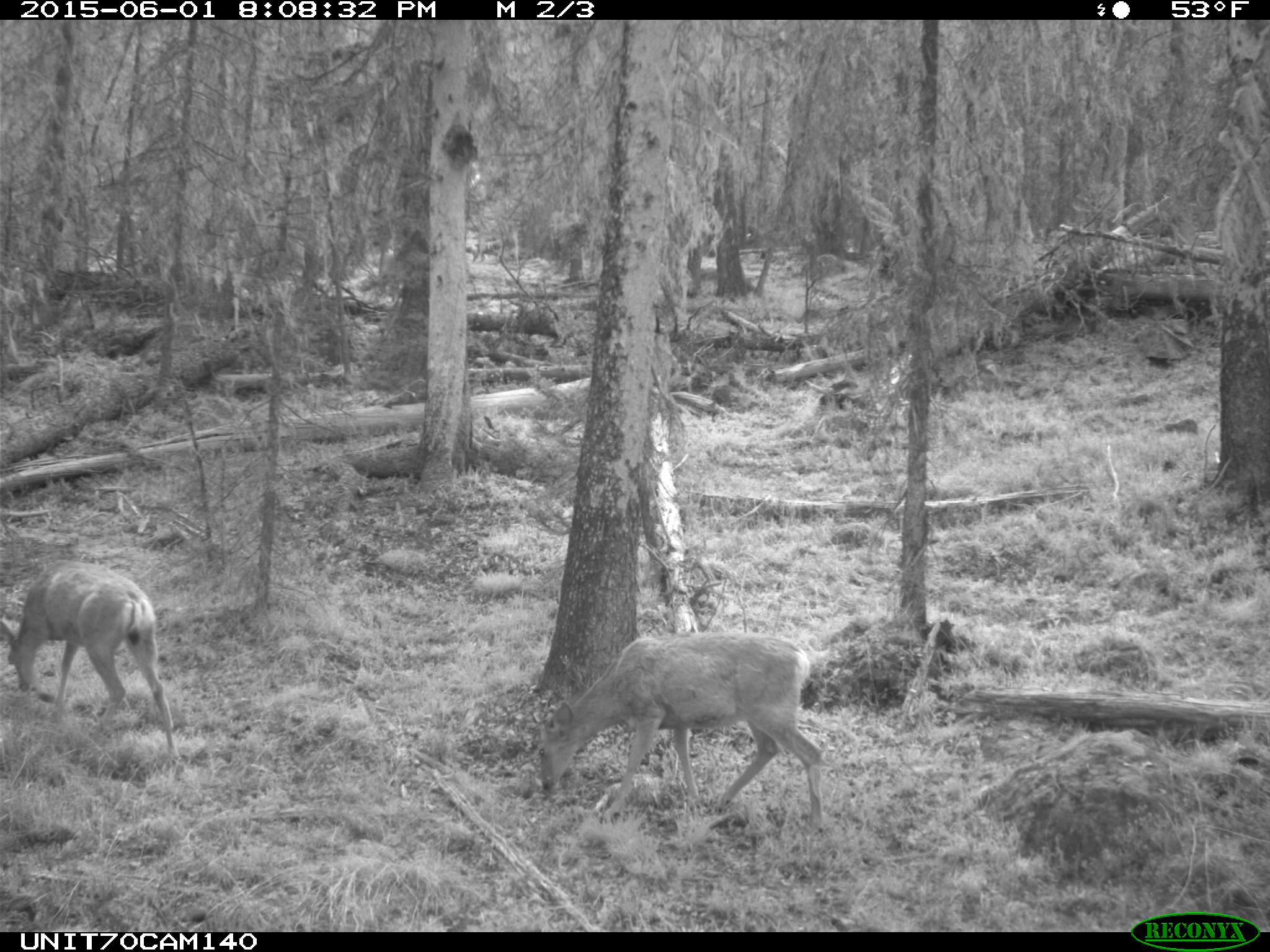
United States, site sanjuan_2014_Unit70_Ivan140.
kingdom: Animalia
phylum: Chordata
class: Mammalia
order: Artiodactyla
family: Cervidae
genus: Odocoileus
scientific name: Odocoileus hemionus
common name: mule deer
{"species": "Odocoileus hemionus (mule deer)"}